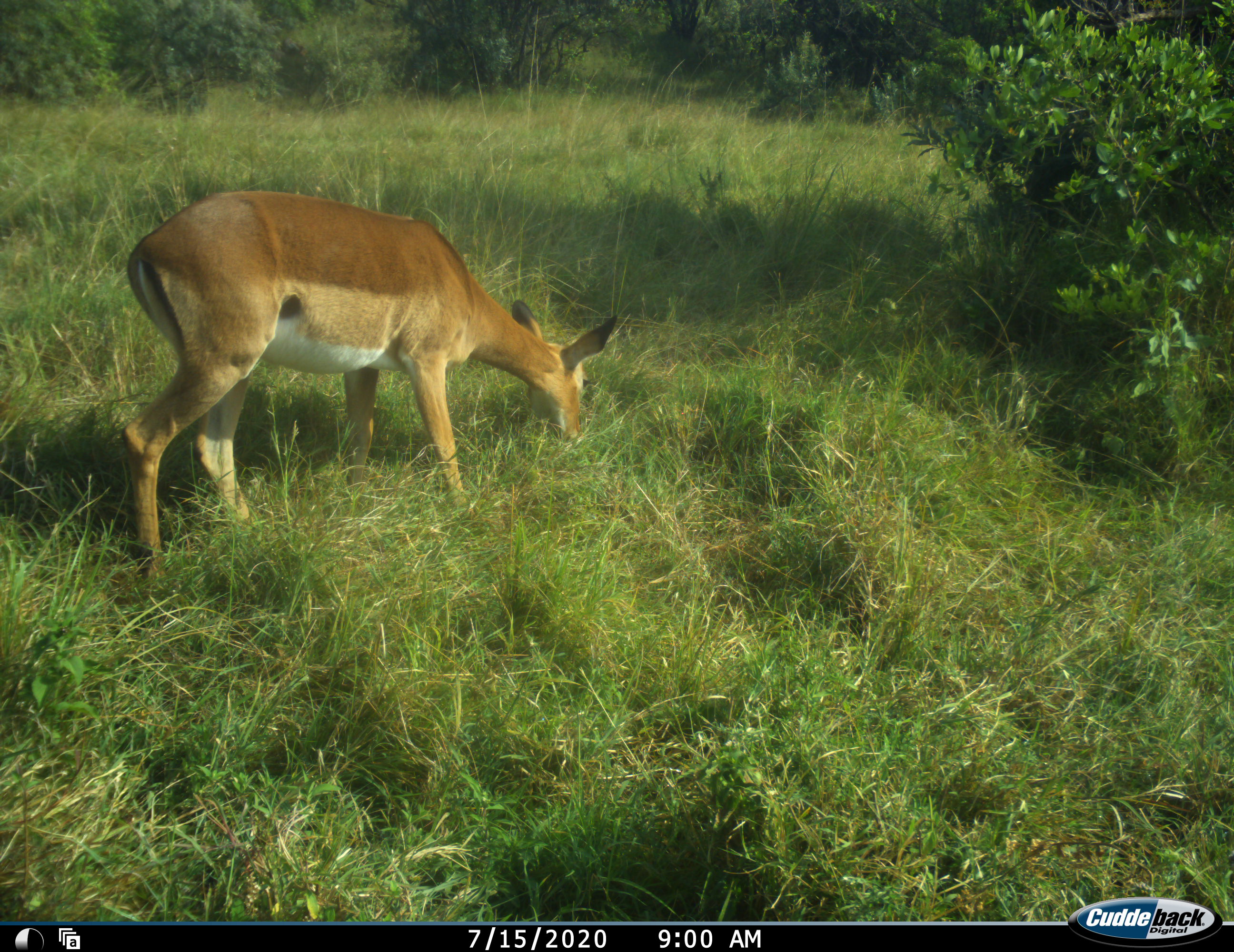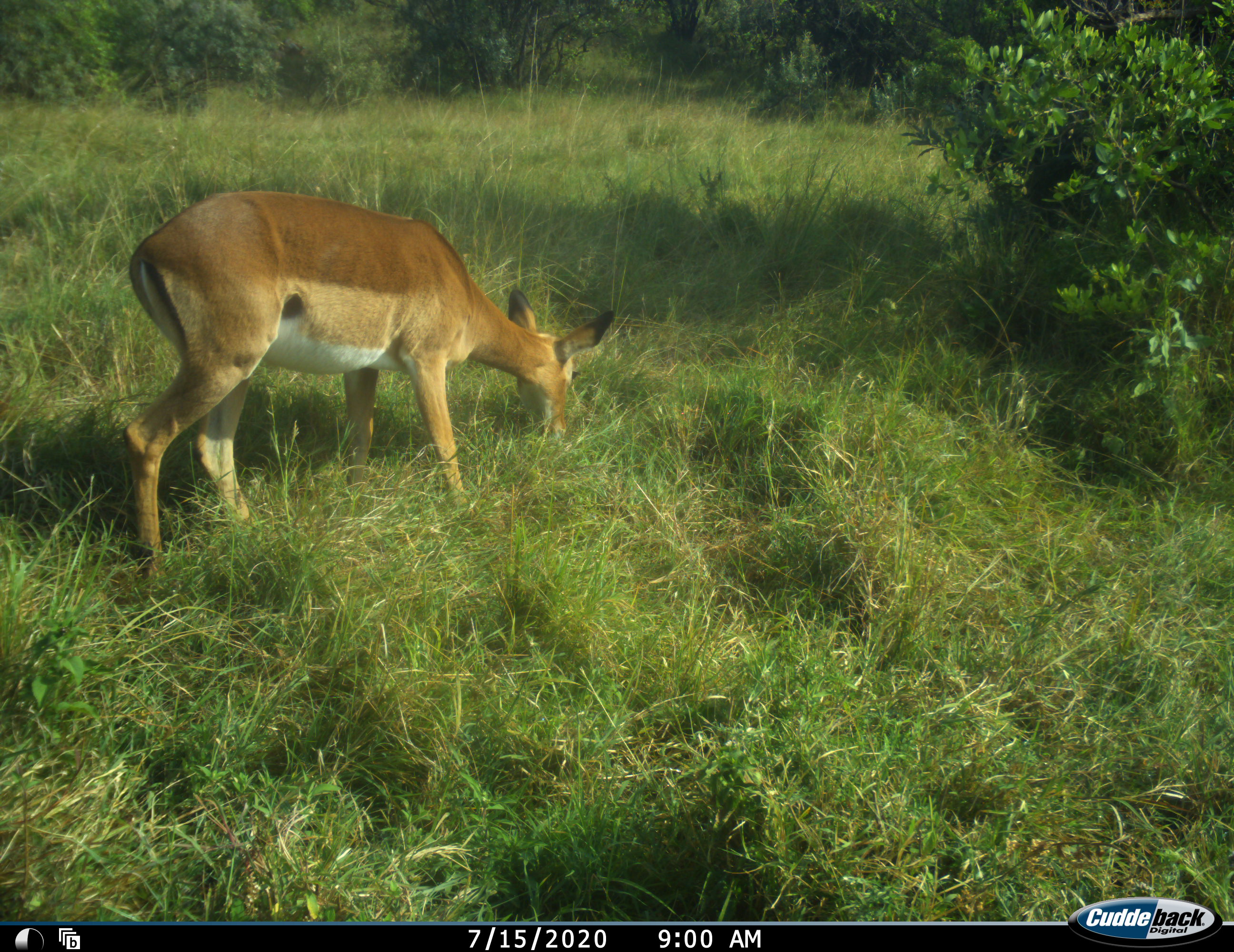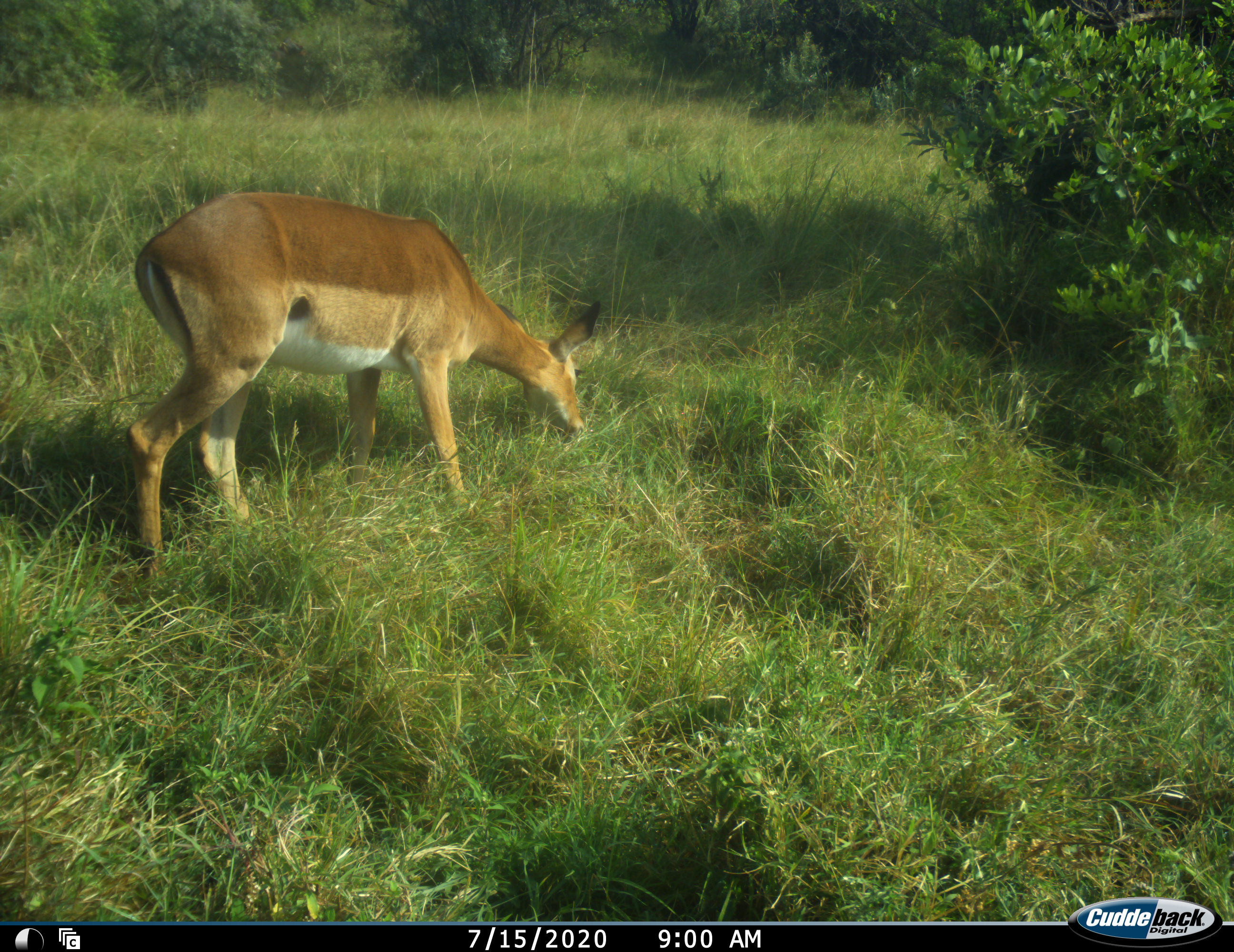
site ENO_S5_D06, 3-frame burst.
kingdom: Animalia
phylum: Chordata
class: Mammalia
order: Artiodactyla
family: Bovidae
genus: Aepyceros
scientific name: Aepyceros melampus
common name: impala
Impala (Aepyceros melampus), count 1. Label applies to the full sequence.